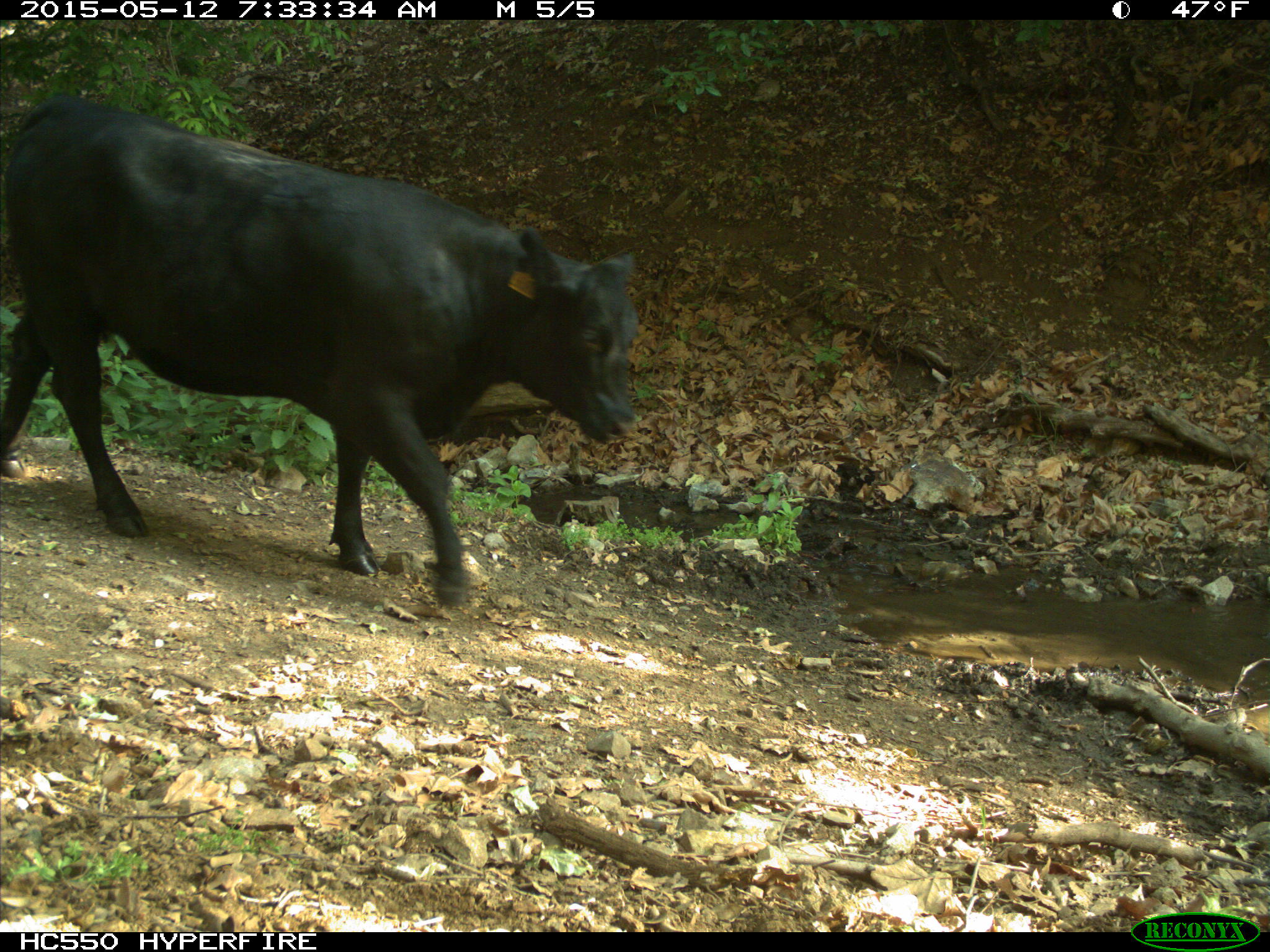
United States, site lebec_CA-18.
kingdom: Animalia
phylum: Chordata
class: Mammalia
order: Artiodactyla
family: Bovidae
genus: Bos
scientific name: Bos taurus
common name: domestic cow